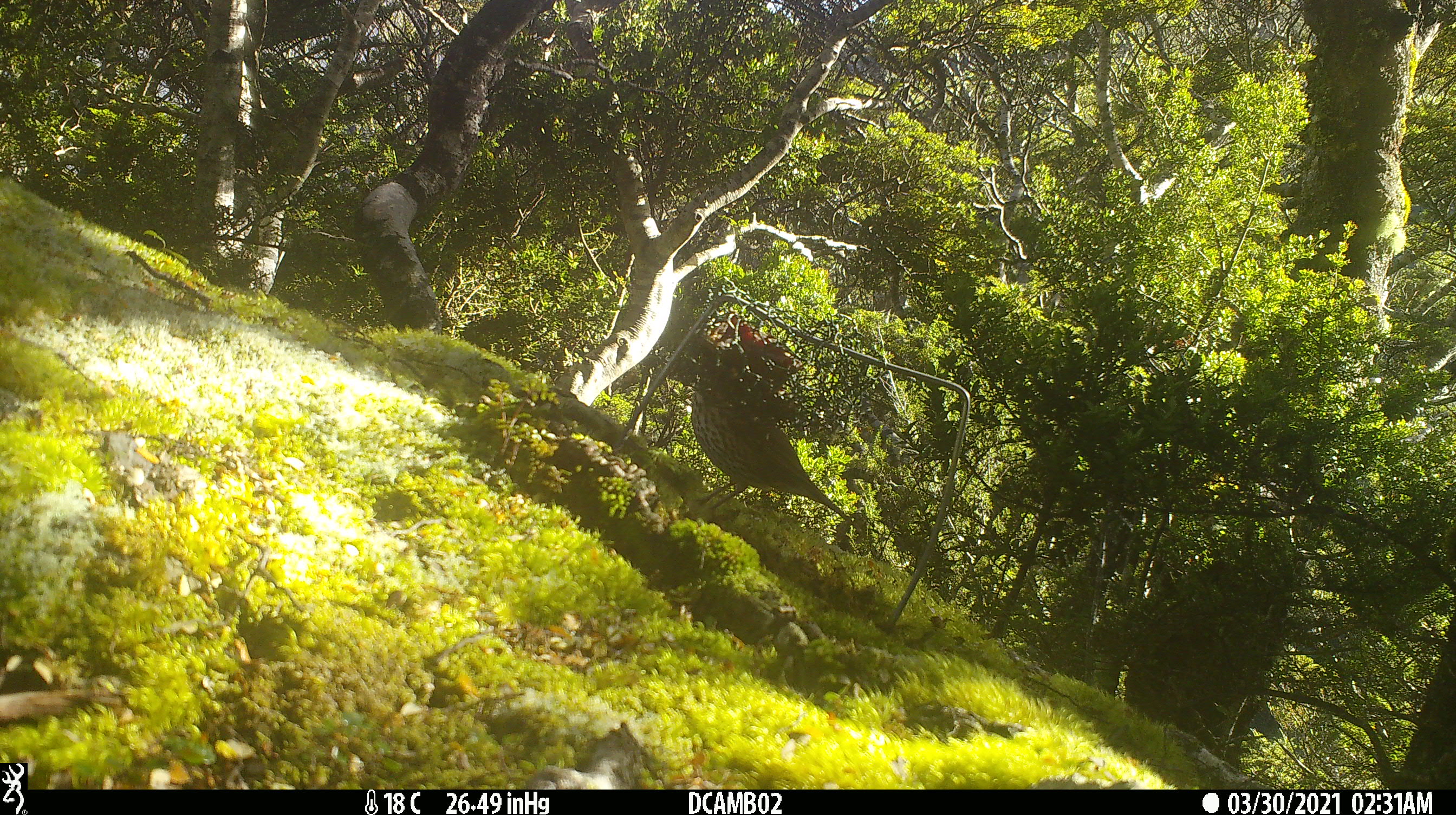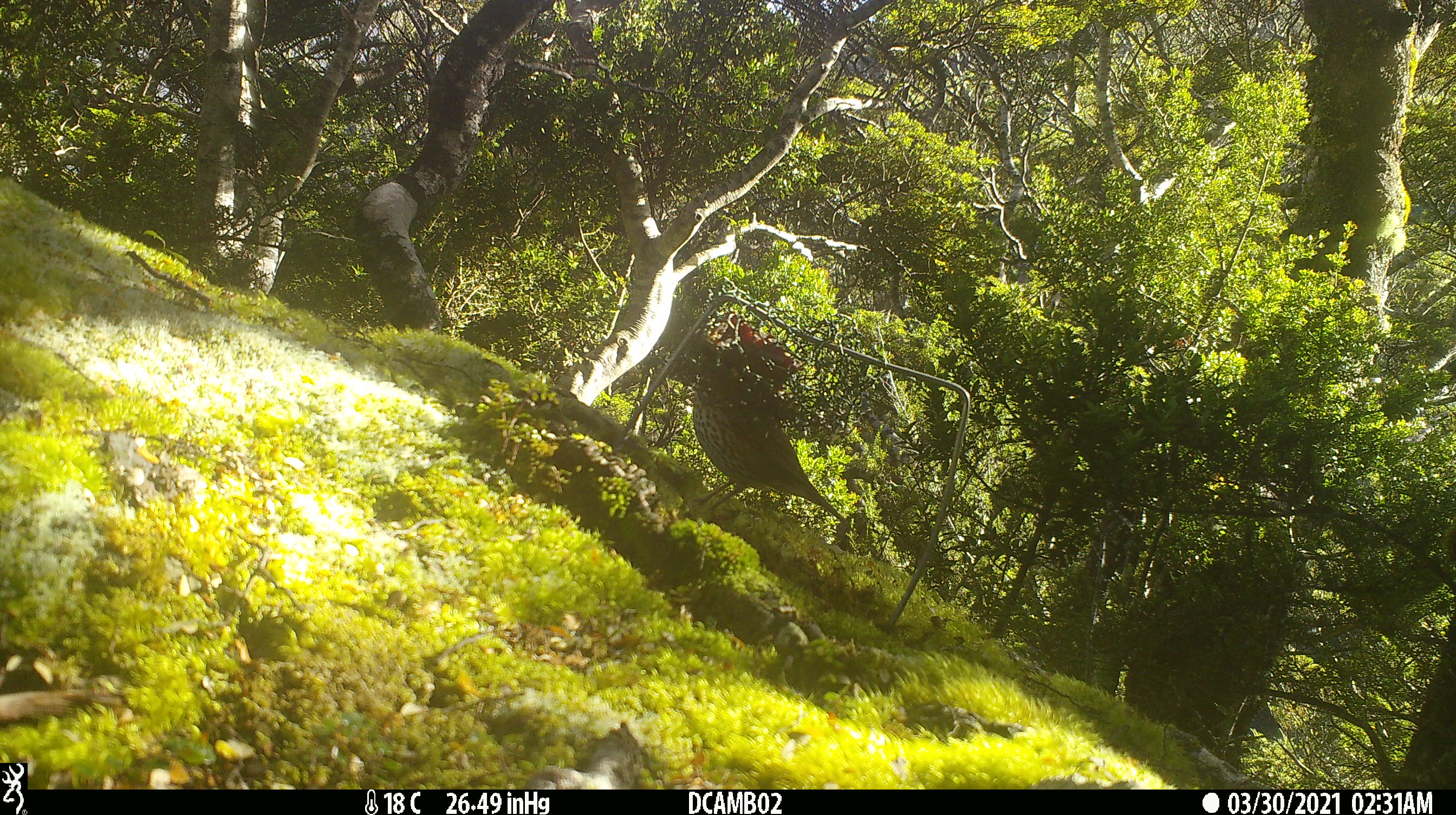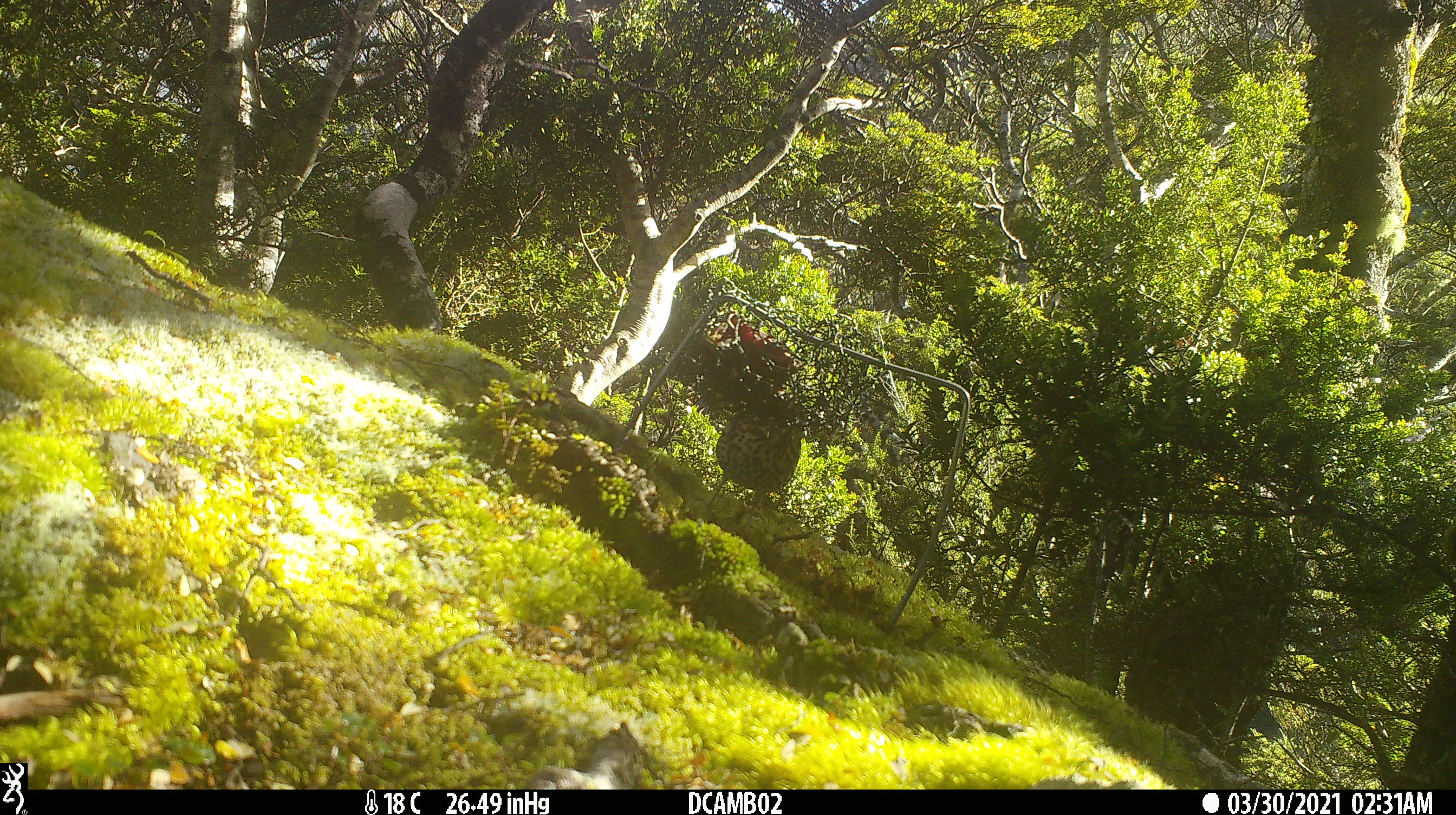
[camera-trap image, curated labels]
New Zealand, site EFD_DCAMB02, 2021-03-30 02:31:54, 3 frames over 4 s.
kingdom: Animalia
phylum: Chordata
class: Aves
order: Passeriformes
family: Turdidae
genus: Turdus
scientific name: Turdus philomelos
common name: song thrush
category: thrush